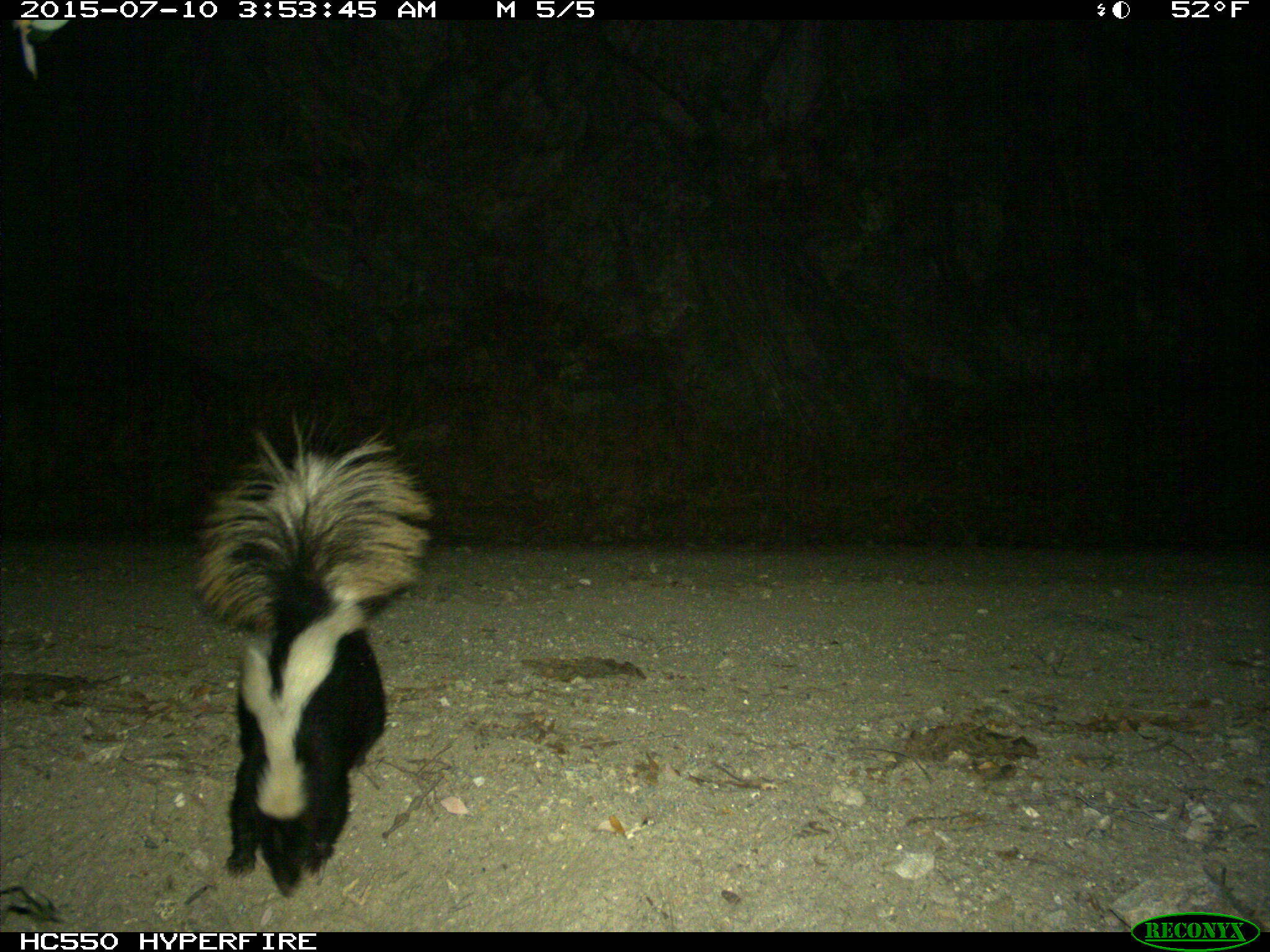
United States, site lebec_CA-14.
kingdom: Animalia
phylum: Chordata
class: Mammalia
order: Carnivora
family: Mephitidae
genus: Mephitis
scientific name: Mephitis mephitis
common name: striped skunk